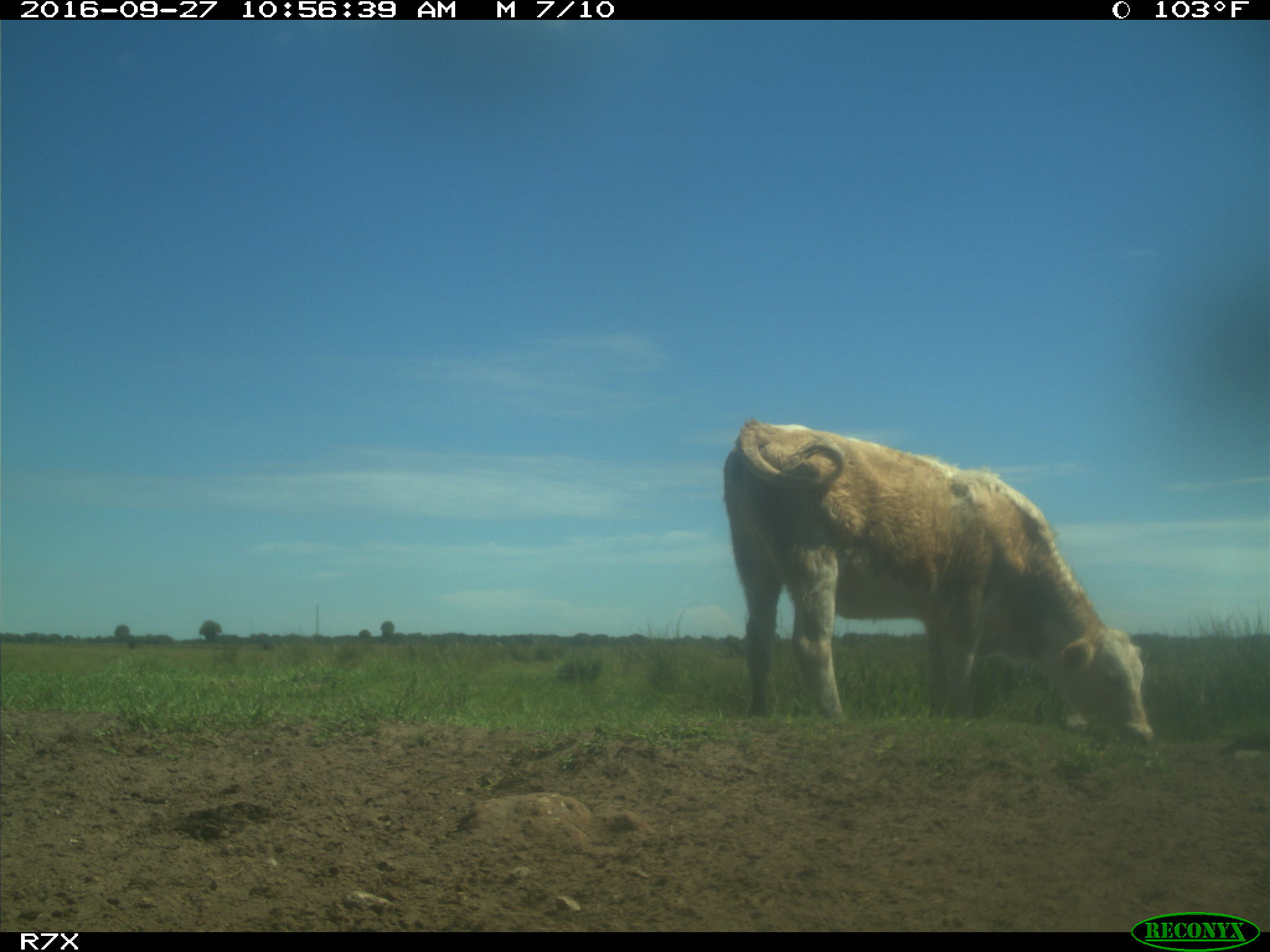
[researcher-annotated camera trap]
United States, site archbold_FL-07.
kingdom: Animalia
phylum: Chordata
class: Mammalia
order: Artiodactyla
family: Bovidae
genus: Bos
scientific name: Bos taurus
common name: domestic cow